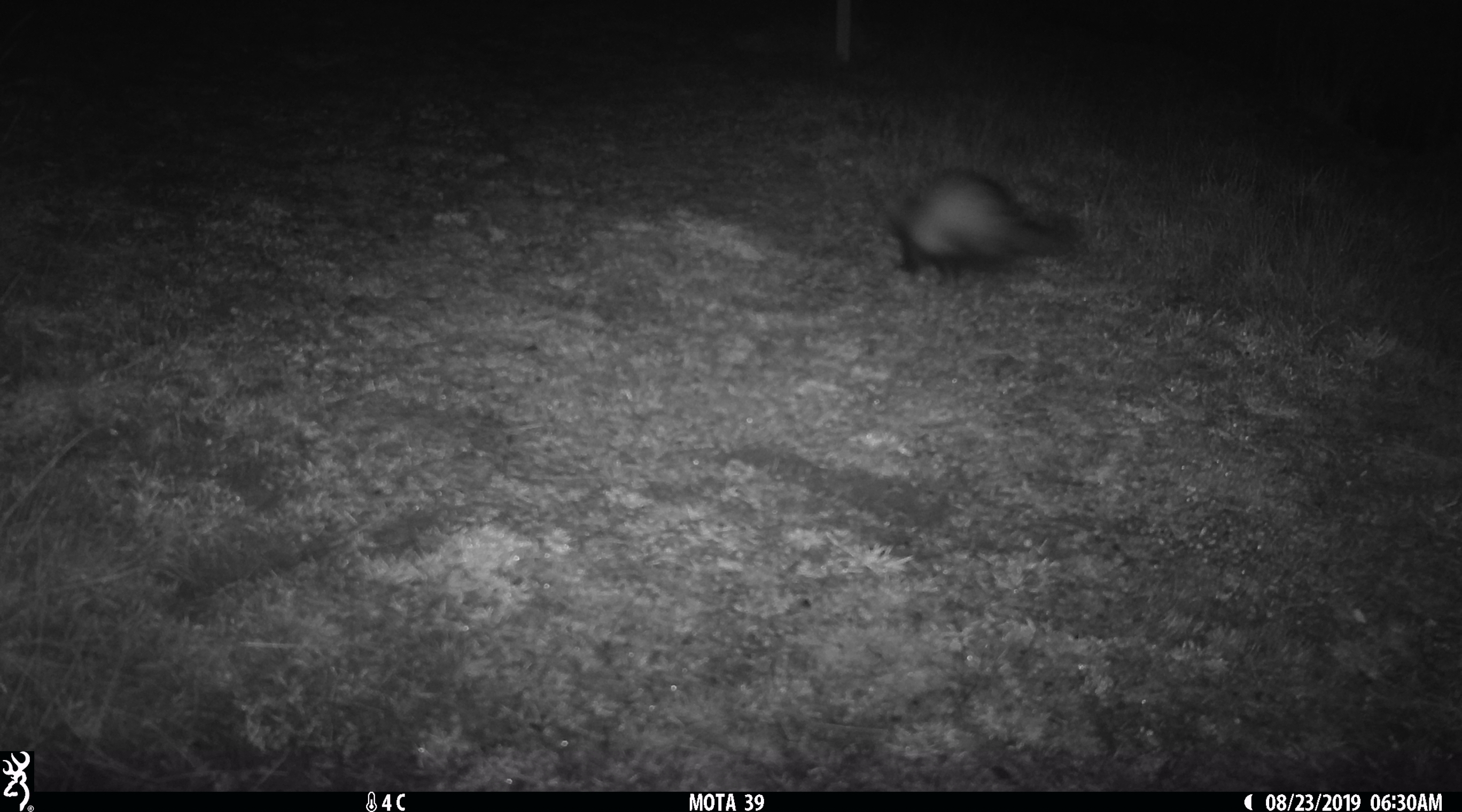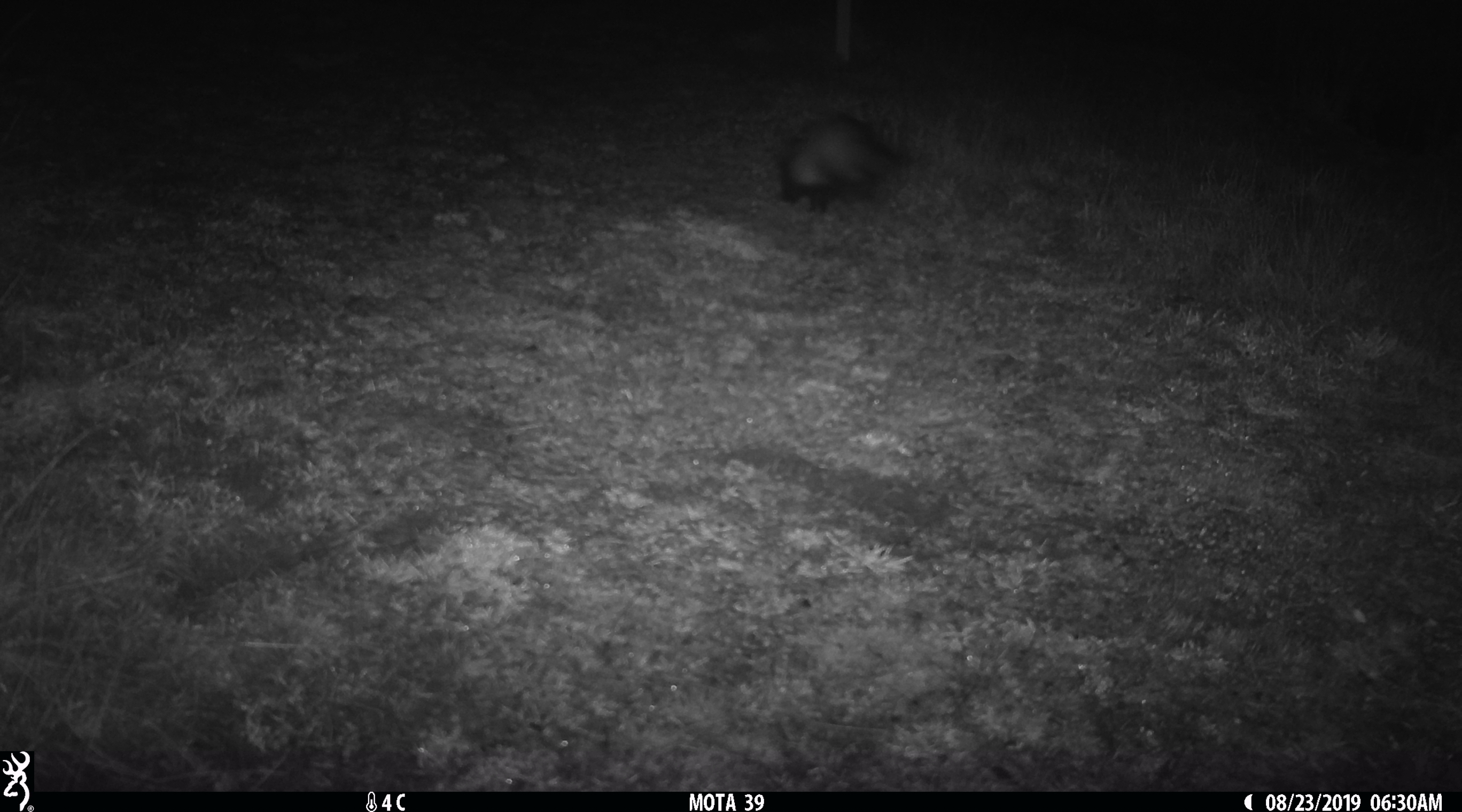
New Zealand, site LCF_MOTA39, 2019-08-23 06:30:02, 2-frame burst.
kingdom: Animalia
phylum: Chordata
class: Mammalia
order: Carnivora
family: Mustelidae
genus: Mustela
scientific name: Mustela furo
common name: ferret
Ferret (Mustela furo).